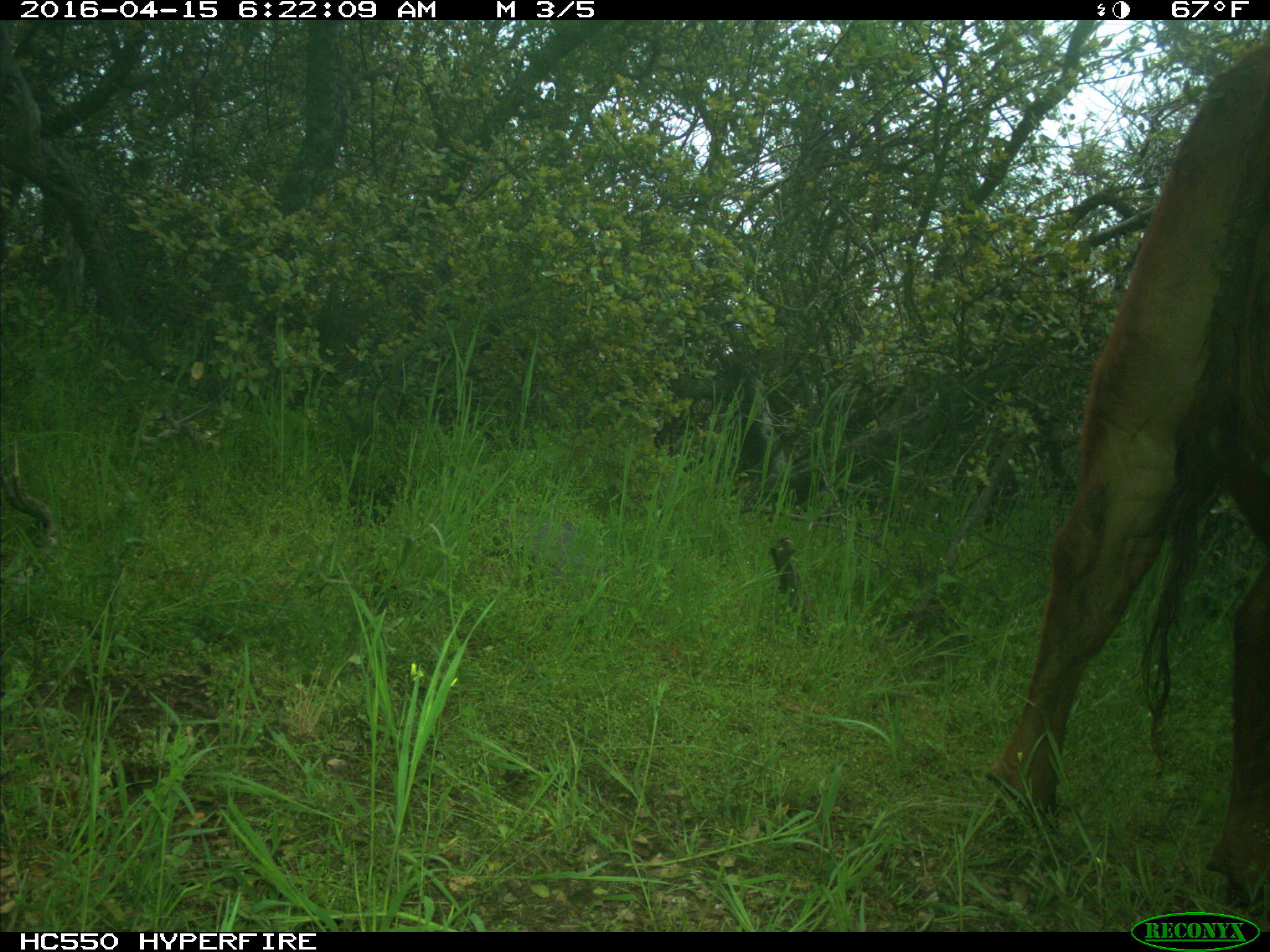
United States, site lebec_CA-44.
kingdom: Animalia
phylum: Chordata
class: Mammalia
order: Artiodactyla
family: Bovidae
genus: Bos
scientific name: Bos taurus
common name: domestic cow